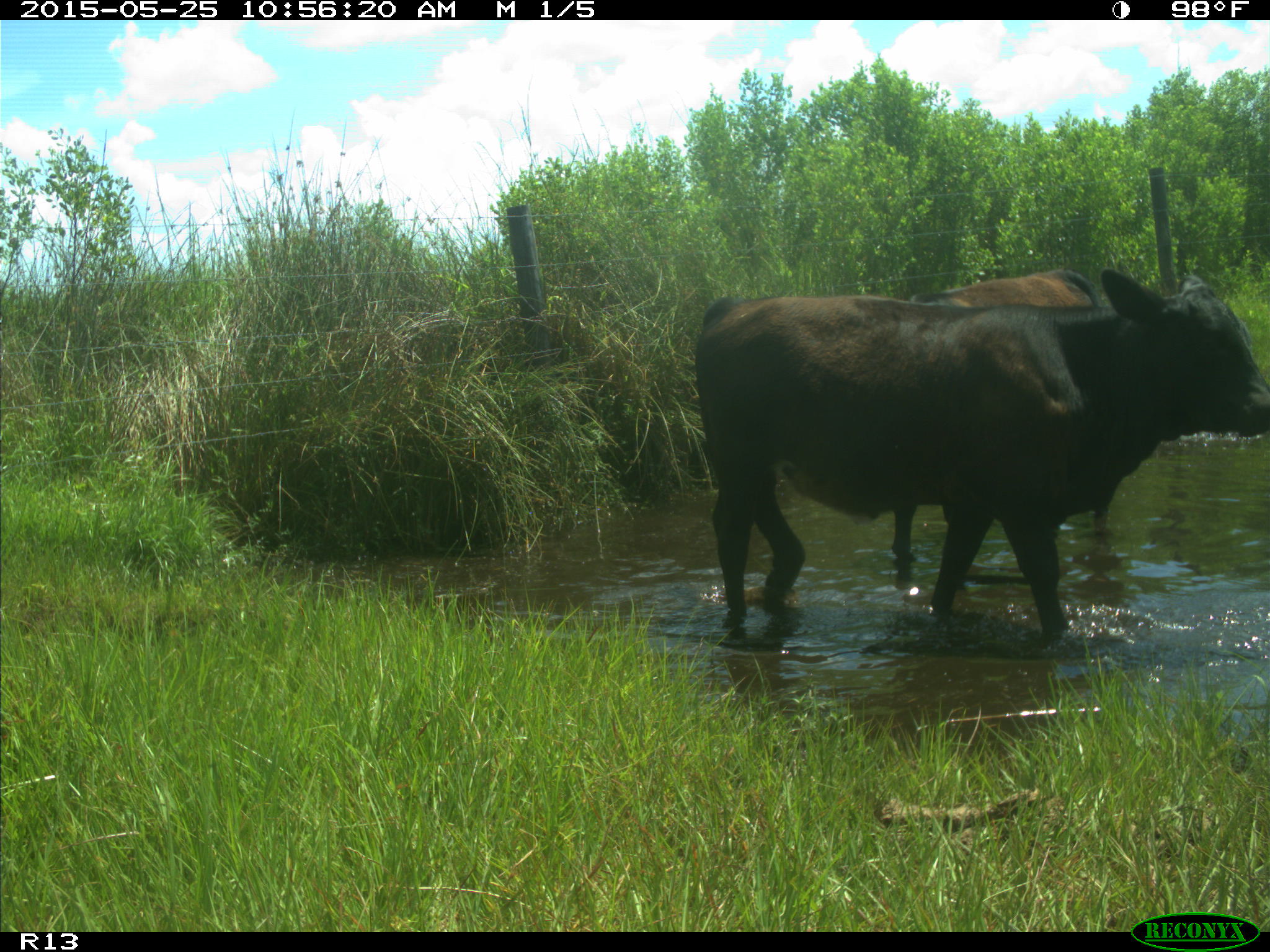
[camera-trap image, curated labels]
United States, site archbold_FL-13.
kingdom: Animalia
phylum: Chordata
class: Mammalia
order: Artiodactyla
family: Bovidae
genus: Bos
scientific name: Bos taurus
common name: domestic cow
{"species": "Bos taurus (domestic cow)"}